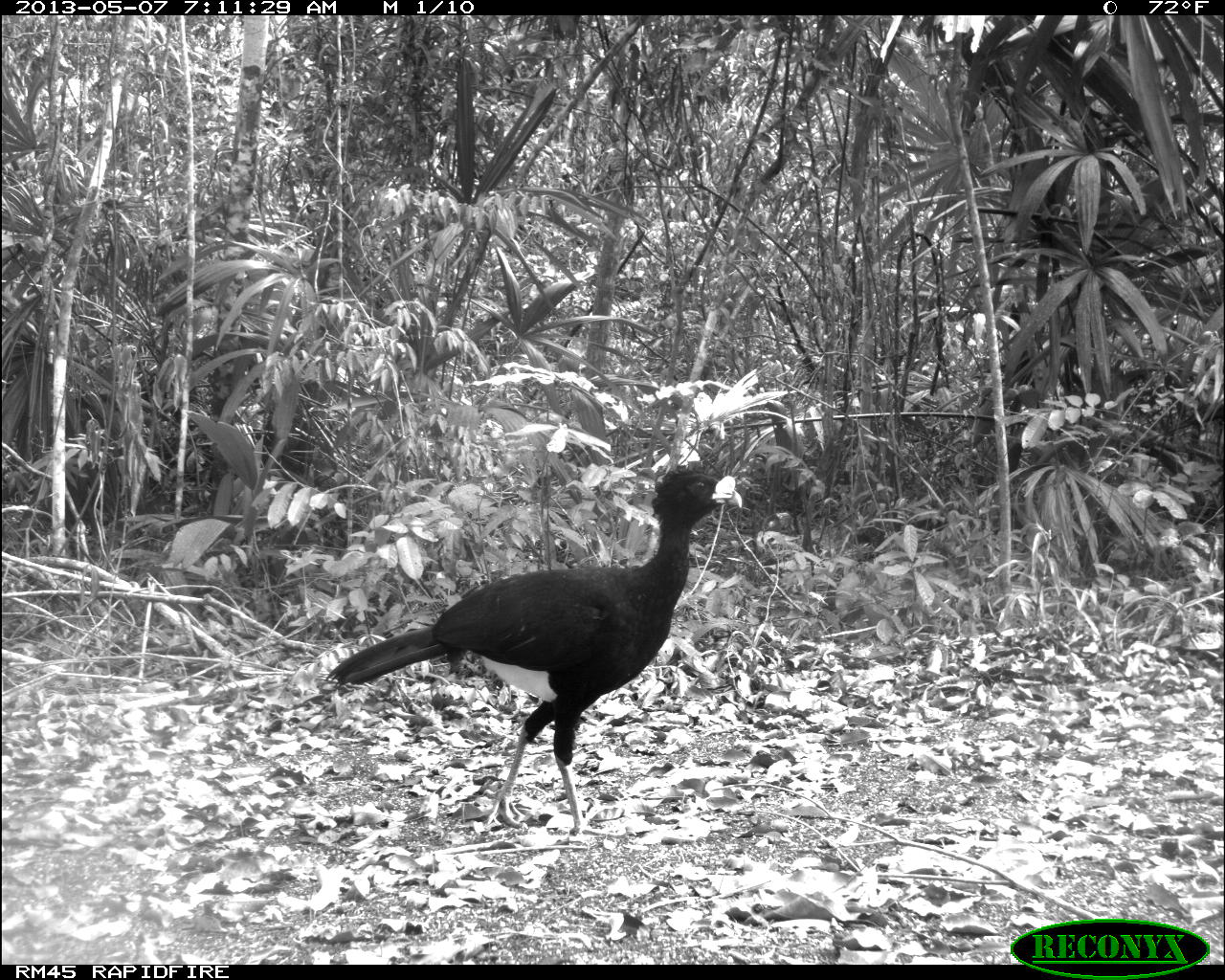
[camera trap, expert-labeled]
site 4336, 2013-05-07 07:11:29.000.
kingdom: Animalia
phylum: Chordata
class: Aves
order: Galliformes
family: Cracidae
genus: Crax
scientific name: Crax rubra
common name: great curassow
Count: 1.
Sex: male.